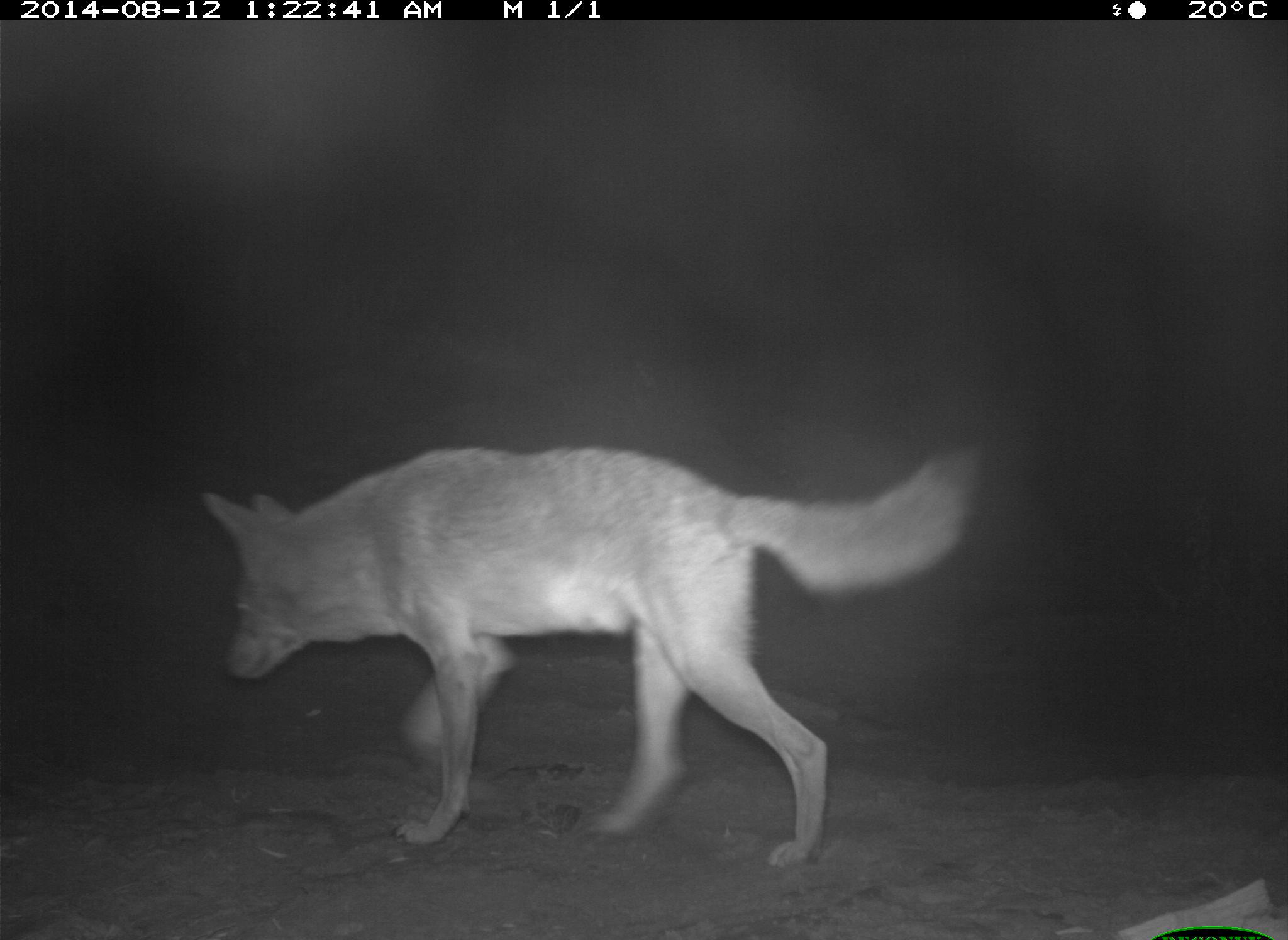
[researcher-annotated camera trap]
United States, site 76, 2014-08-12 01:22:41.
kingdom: Animalia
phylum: Chordata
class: Mammalia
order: Carnivora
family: Canidae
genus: Canis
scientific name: Canis latrans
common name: coyote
Coyote (Canis latrans).